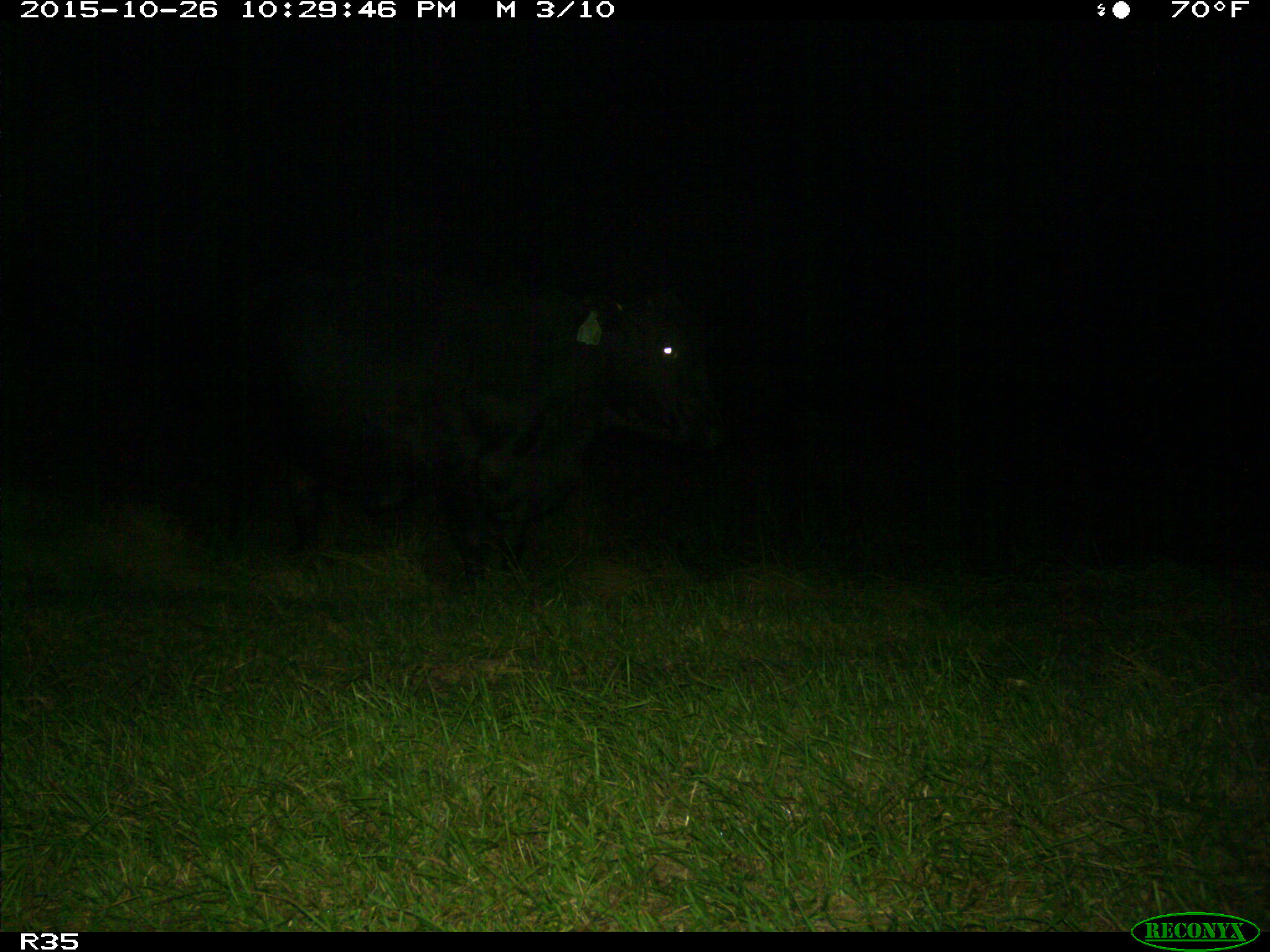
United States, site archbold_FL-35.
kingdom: Animalia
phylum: Chordata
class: Mammalia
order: Artiodactyla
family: Bovidae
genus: Bos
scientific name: Bos taurus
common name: domestic cow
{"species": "Bos taurus (domestic cow)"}